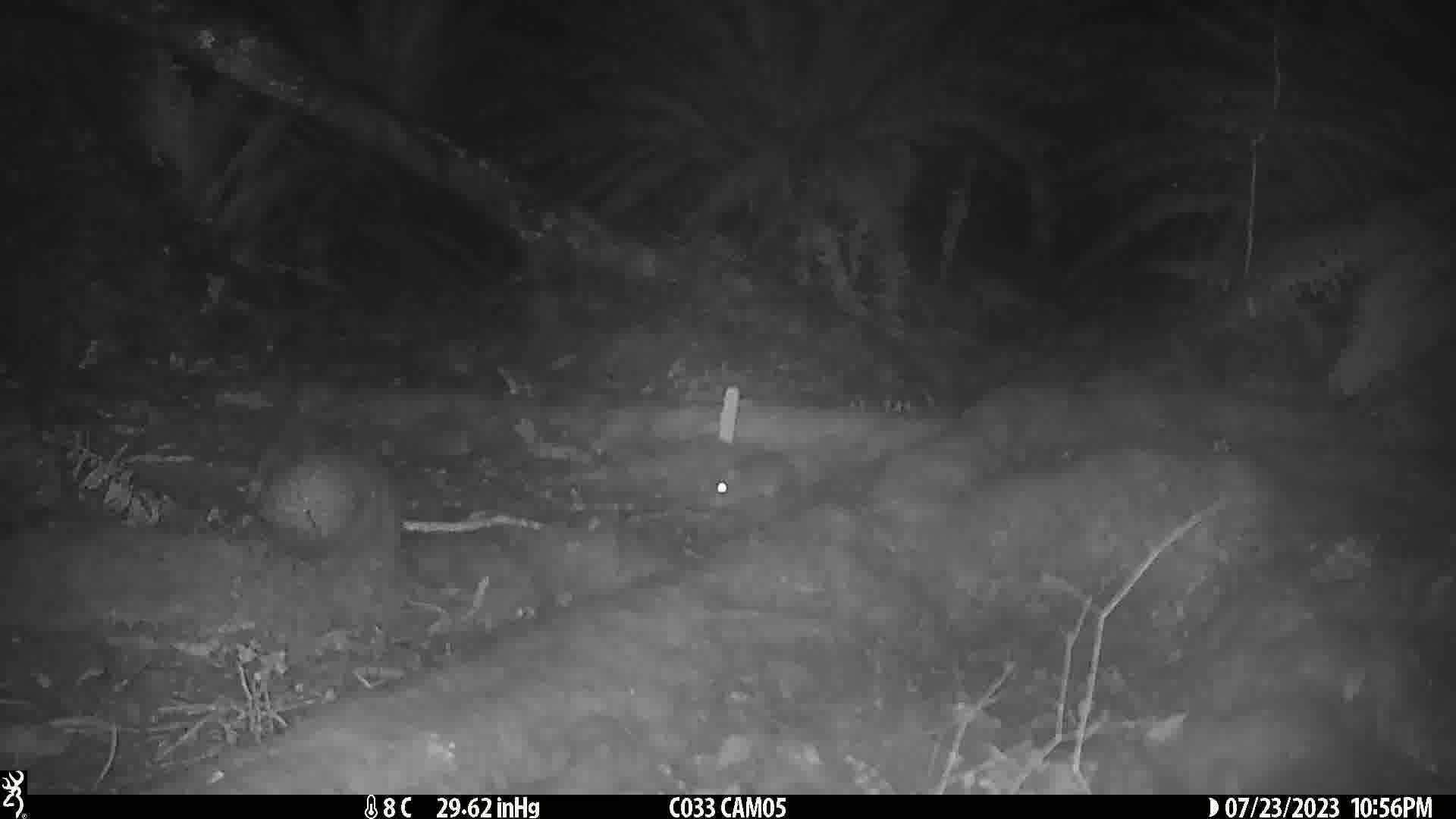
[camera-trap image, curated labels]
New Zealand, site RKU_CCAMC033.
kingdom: Animalia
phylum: Chordata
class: Mammalia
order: Rodentia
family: Muridae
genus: Rattus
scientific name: Rattus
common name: rat